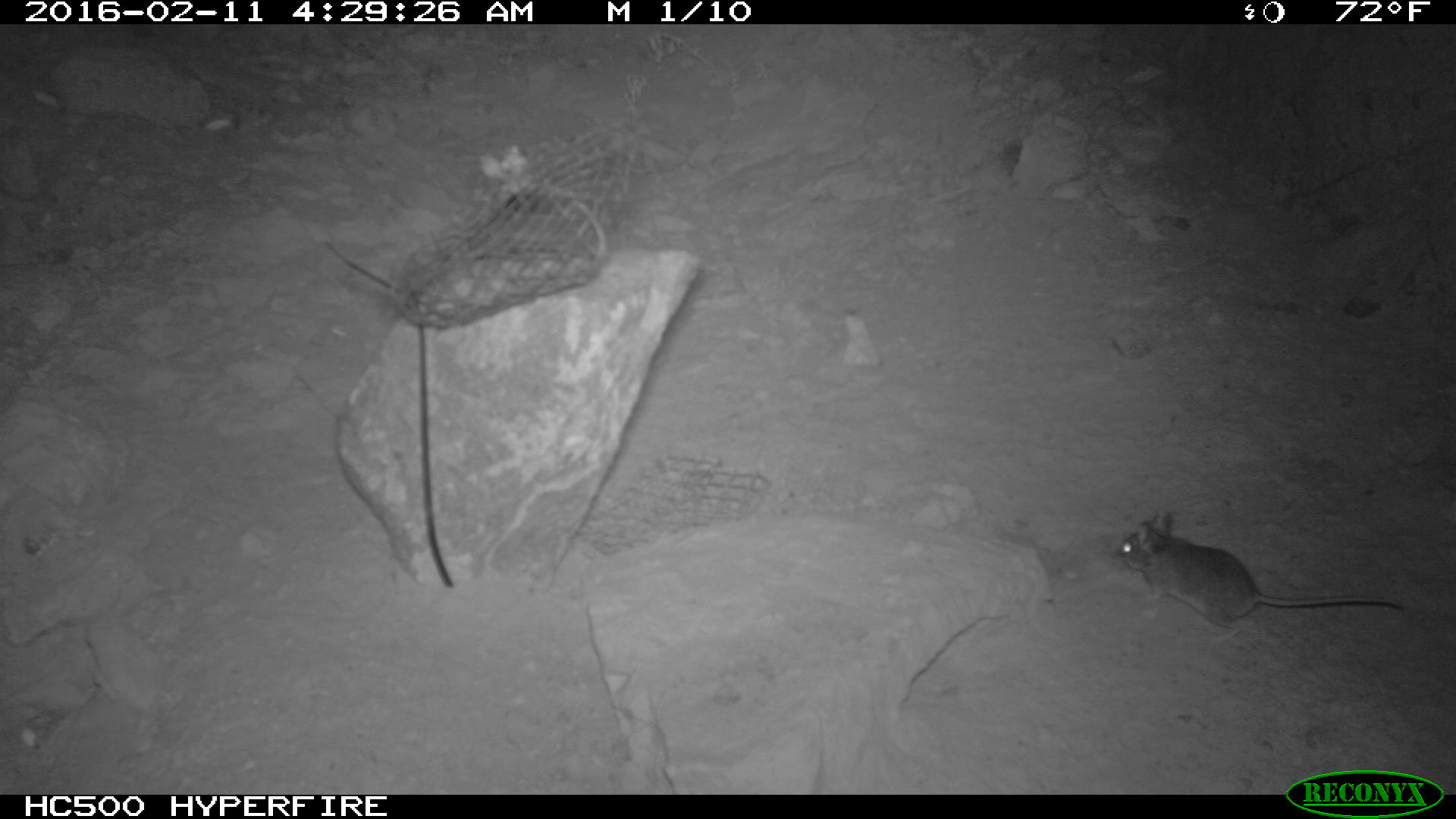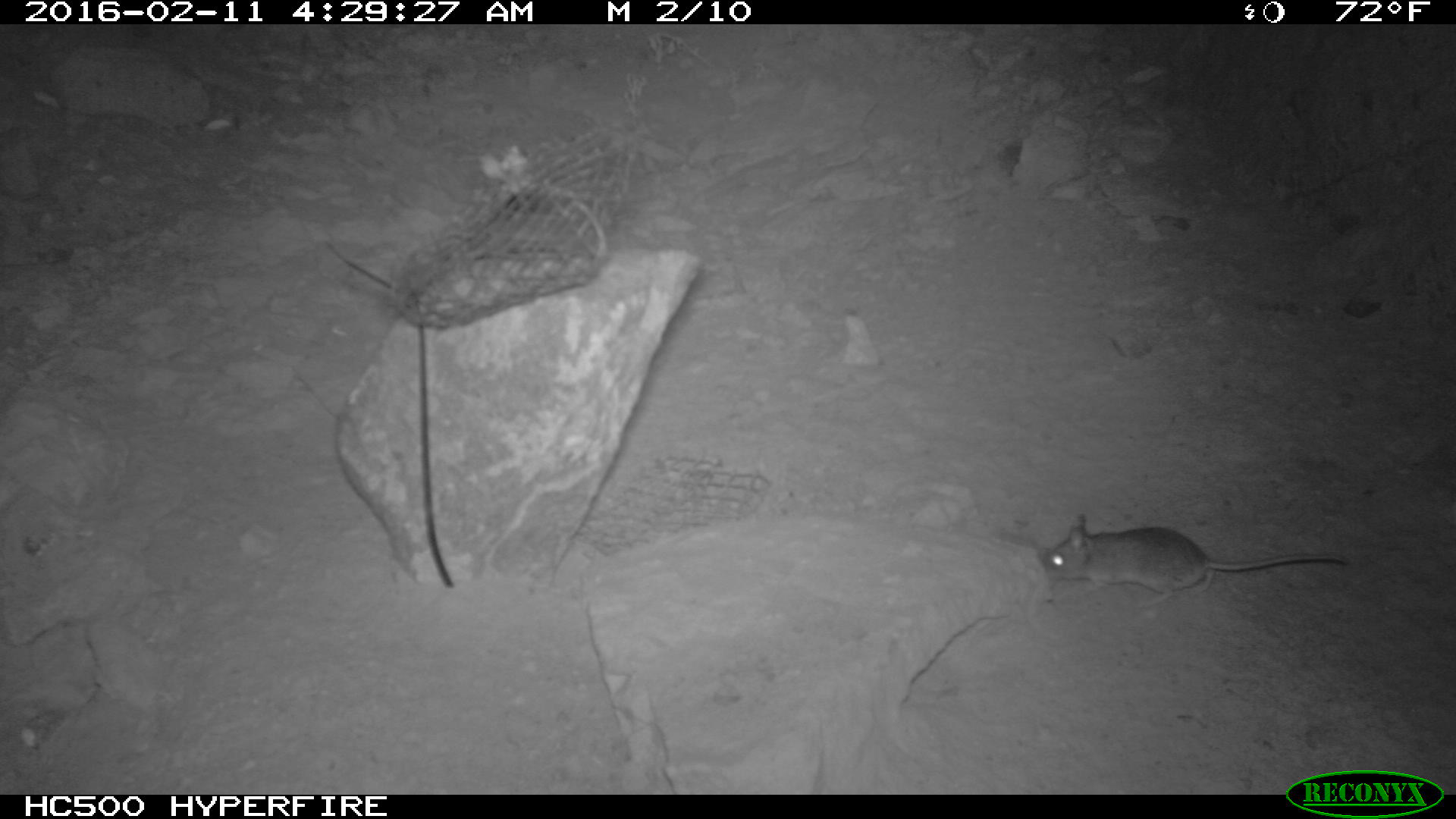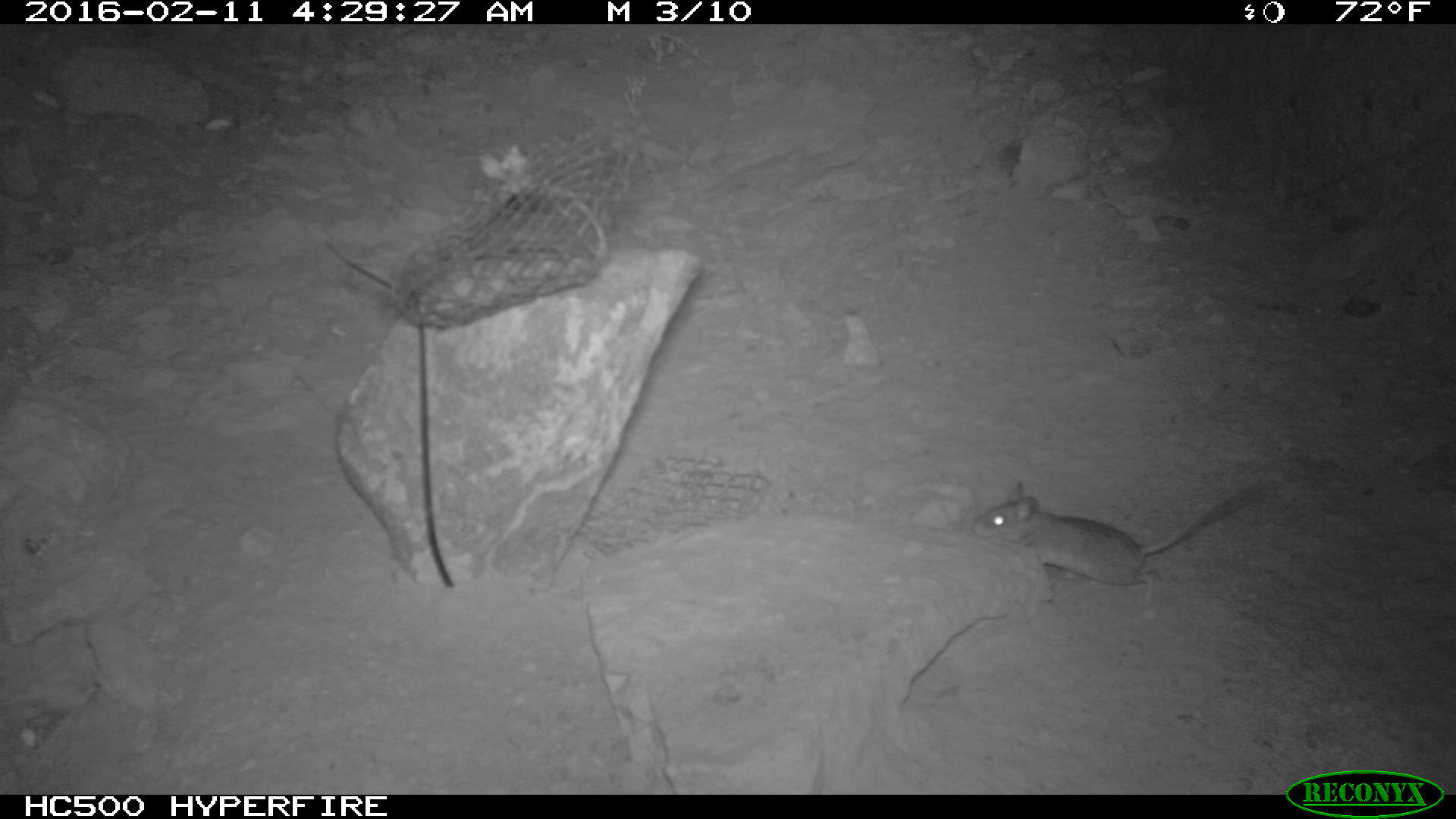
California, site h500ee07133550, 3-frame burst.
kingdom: Animalia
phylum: Chordata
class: Mammalia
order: Rodentia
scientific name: Rodentia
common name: rodent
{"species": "rodent (Rodentia)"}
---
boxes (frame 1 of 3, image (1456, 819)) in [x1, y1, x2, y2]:
rodent: [1110, 513, 1407, 650]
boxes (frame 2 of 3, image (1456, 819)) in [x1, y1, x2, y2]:
rodent: [1041, 510, 1346, 609]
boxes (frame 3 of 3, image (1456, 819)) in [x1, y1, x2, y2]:
rodent: [971, 474, 1260, 608]